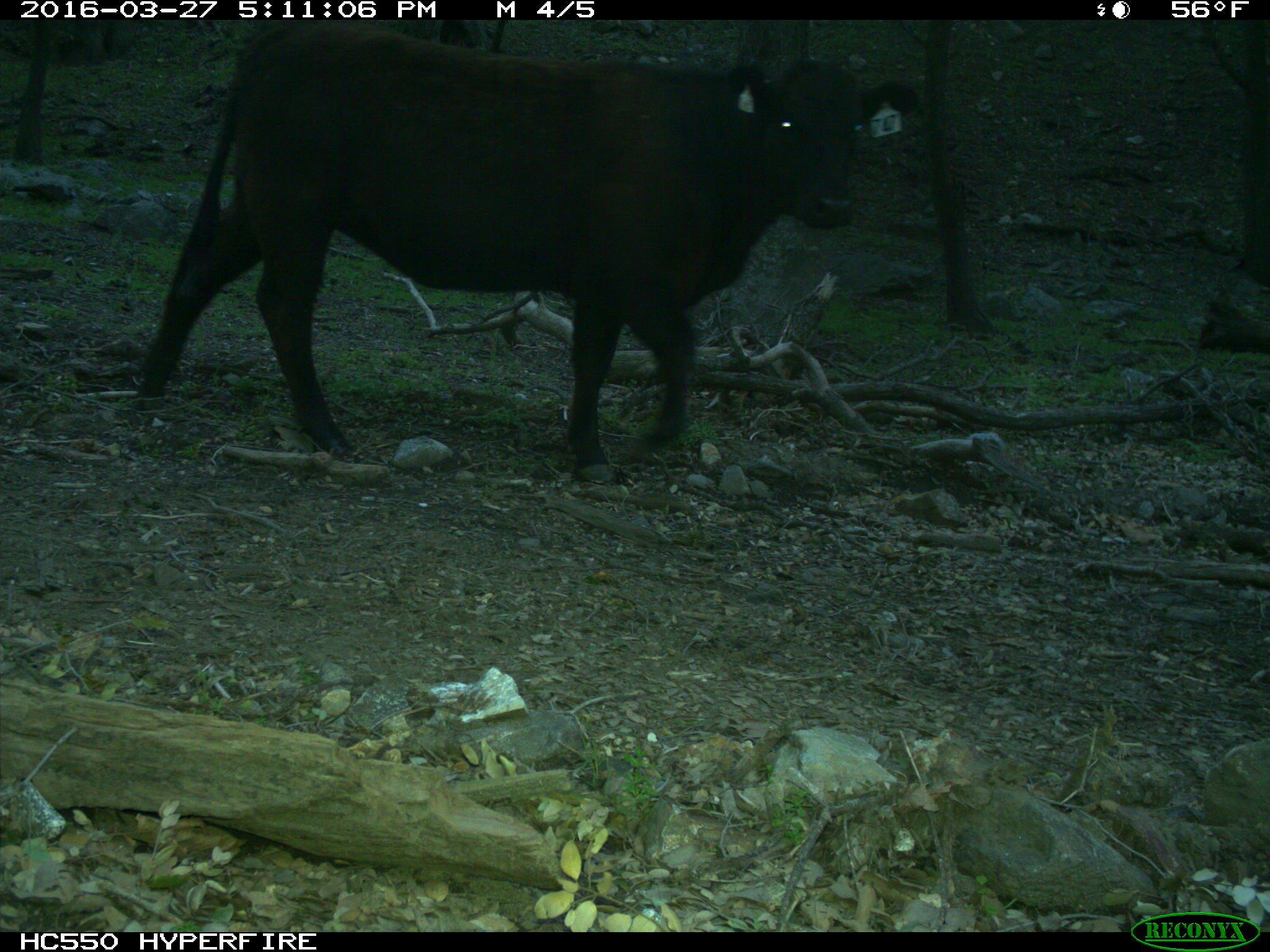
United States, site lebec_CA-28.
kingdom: Animalia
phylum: Chordata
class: Mammalia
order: Artiodactyla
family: Bovidae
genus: Bos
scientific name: Bos taurus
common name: domestic cow